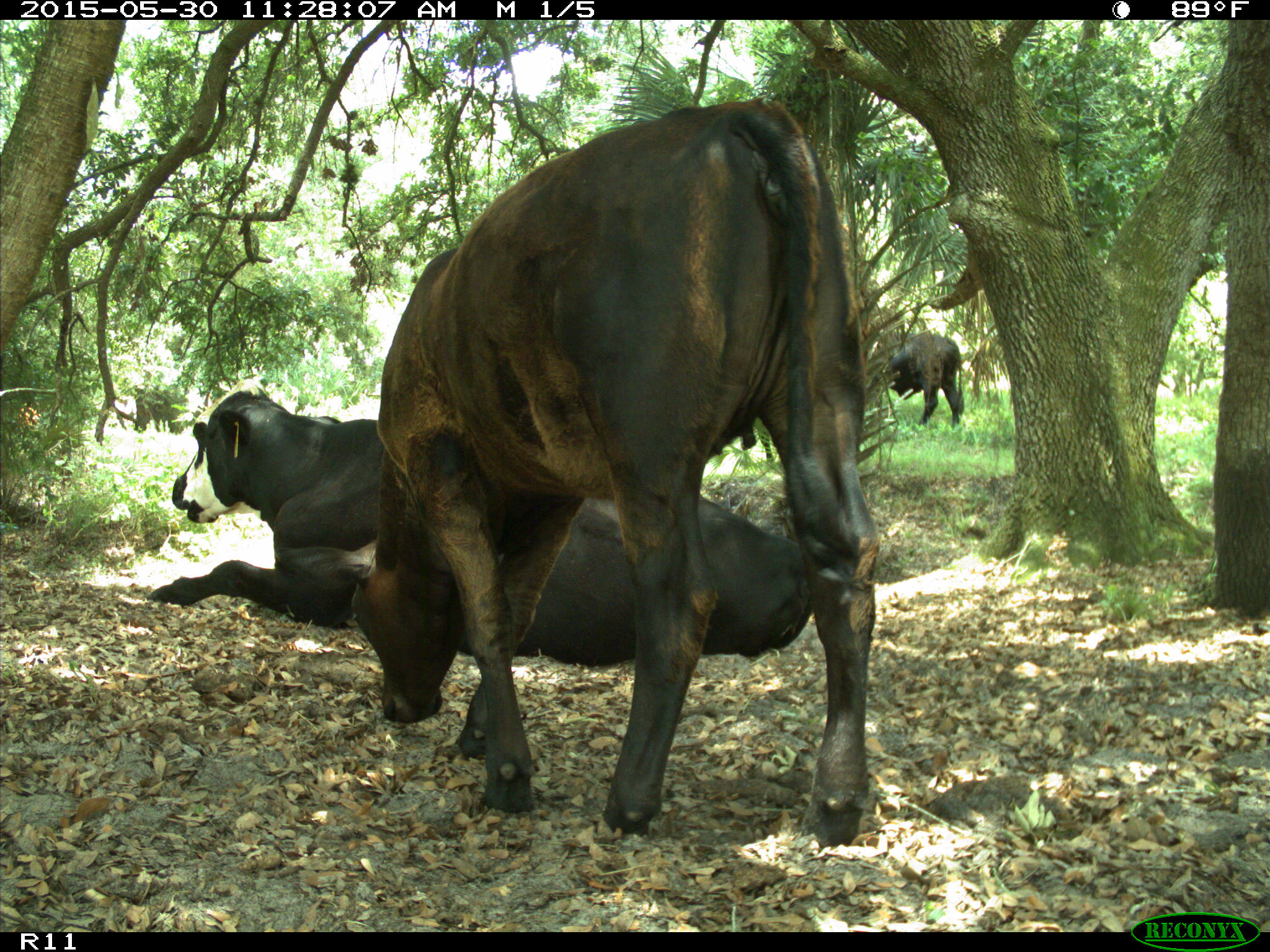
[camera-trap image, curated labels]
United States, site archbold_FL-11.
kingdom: Animalia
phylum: Chordata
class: Mammalia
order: Artiodactyla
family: Bovidae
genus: Bos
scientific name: Bos taurus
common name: domestic cow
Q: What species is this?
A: Bos taurus (domestic cow).